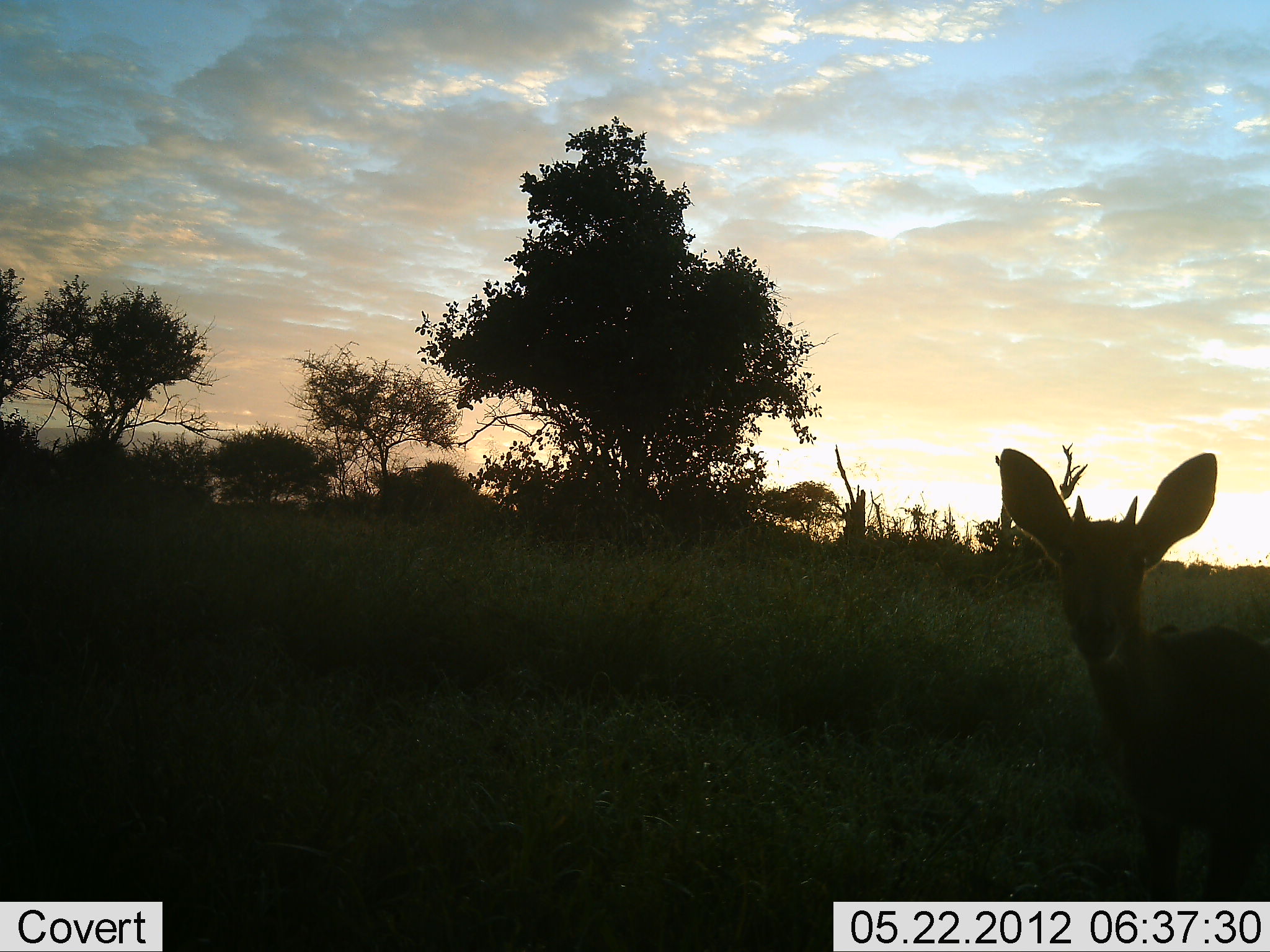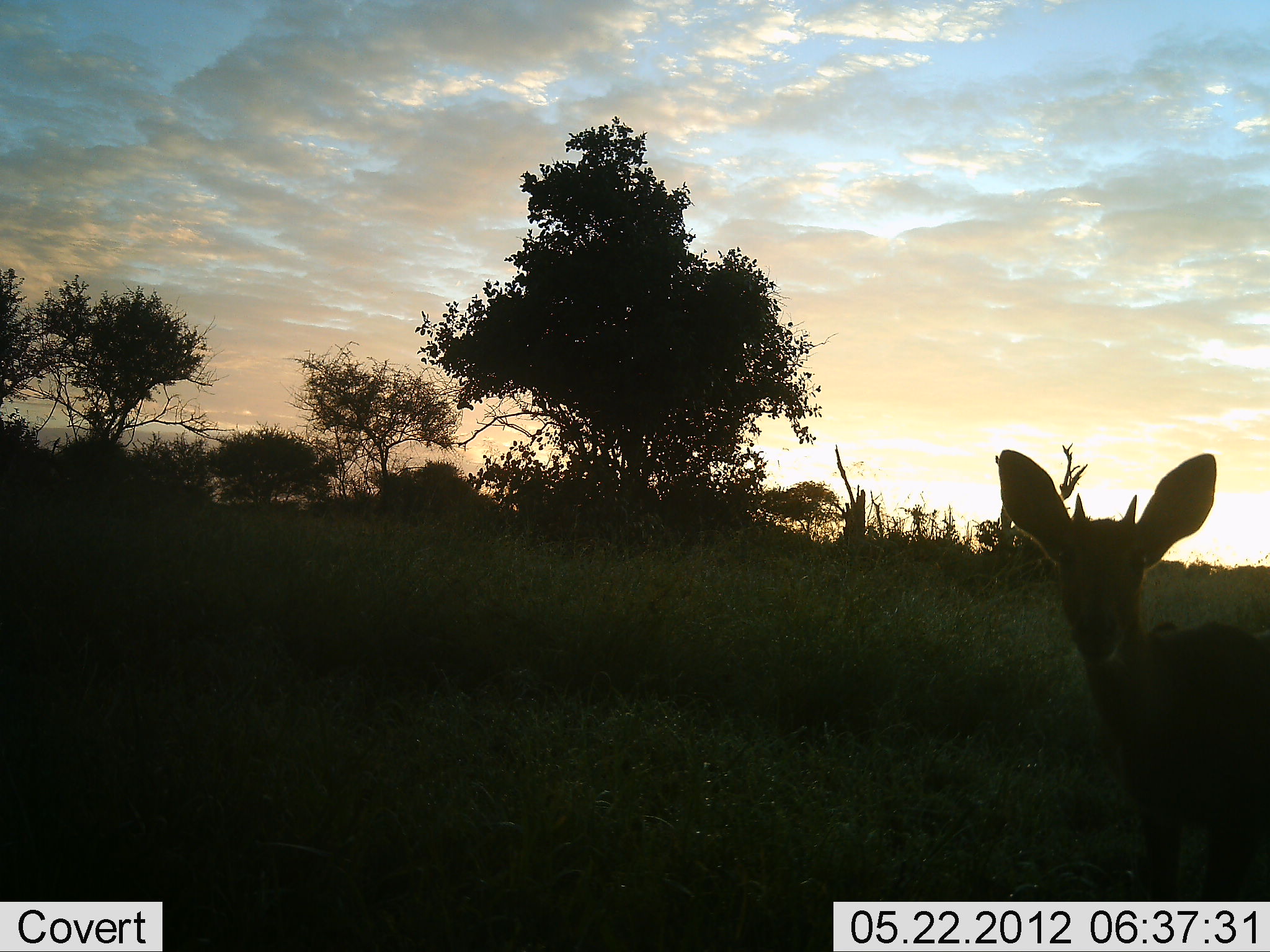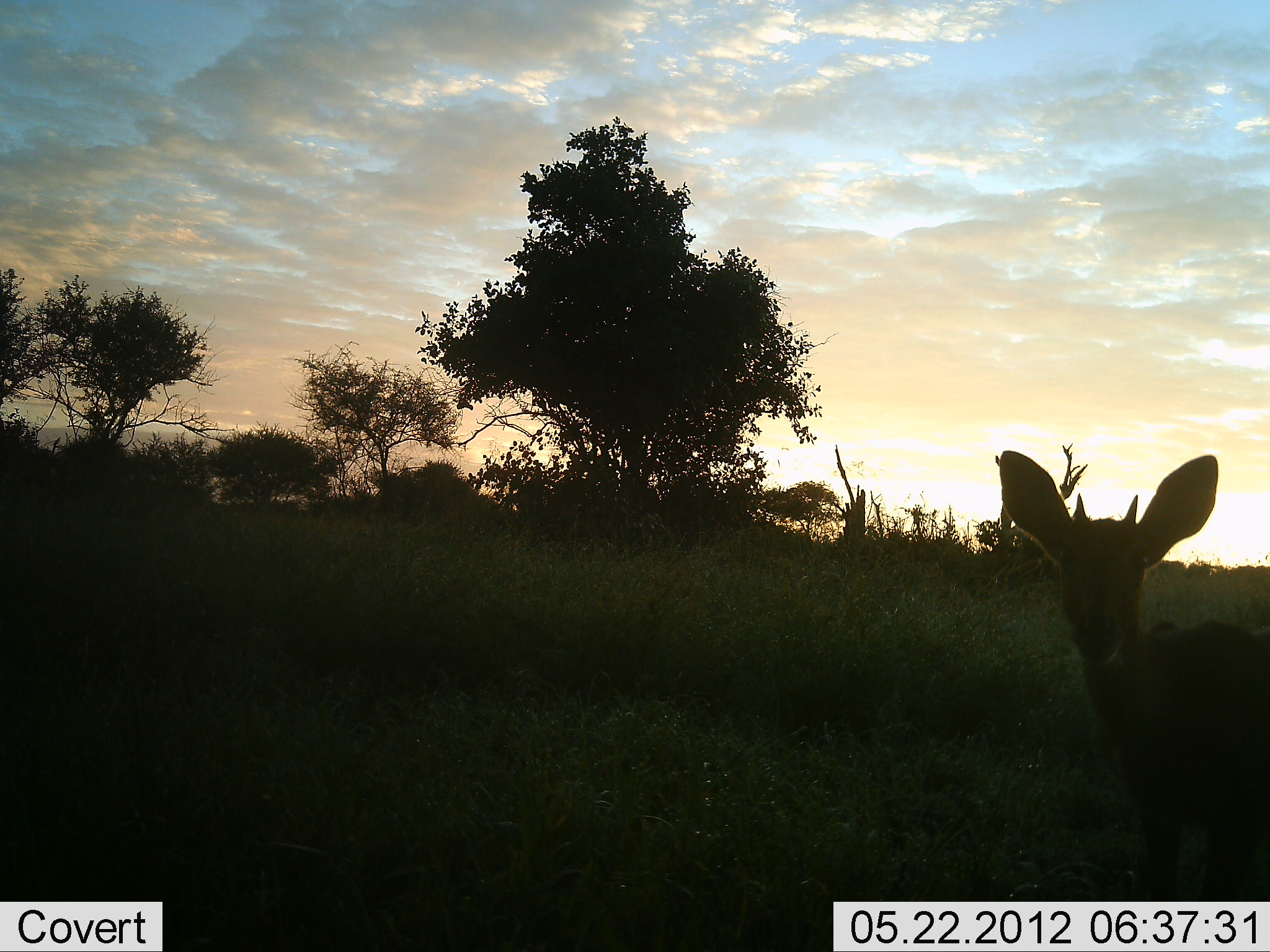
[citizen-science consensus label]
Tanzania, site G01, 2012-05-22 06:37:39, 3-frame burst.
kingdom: Animalia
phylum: Chordata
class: Mammalia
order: Artiodactyla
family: Bovidae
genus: Madoqua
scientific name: Madoqua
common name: dikdik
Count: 1.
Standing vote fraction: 100%.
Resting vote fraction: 0%.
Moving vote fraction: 0%.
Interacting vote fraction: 0%.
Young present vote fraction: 0%.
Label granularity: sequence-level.